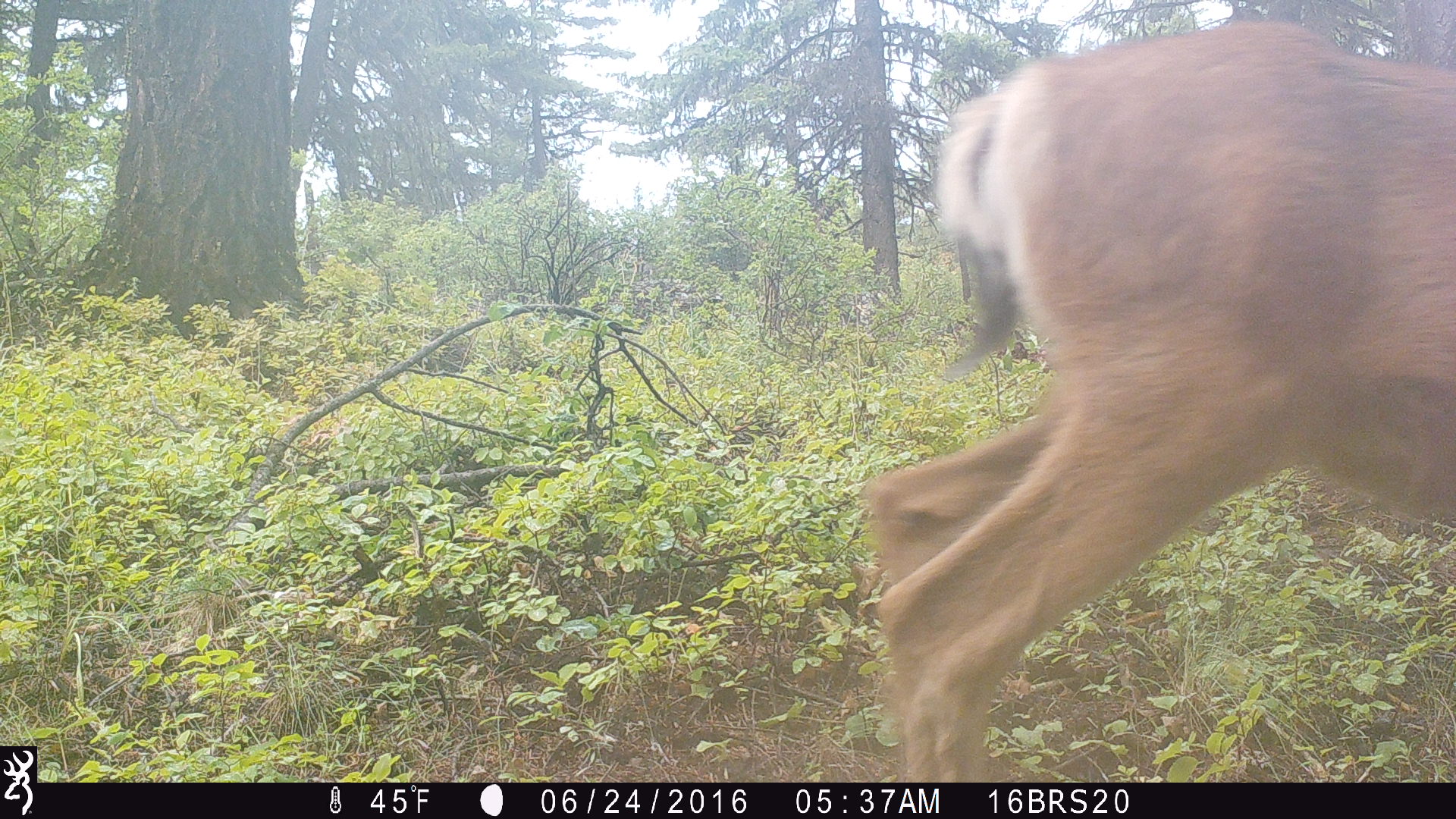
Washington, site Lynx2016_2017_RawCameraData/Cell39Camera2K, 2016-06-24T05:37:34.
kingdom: Animalia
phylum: Chordata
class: Mammalia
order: Artiodactyla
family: Cervidae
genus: Odocoileus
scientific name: Odocoileus hemionus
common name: mule deer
Odocoileus hemionus (mule deer). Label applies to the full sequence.